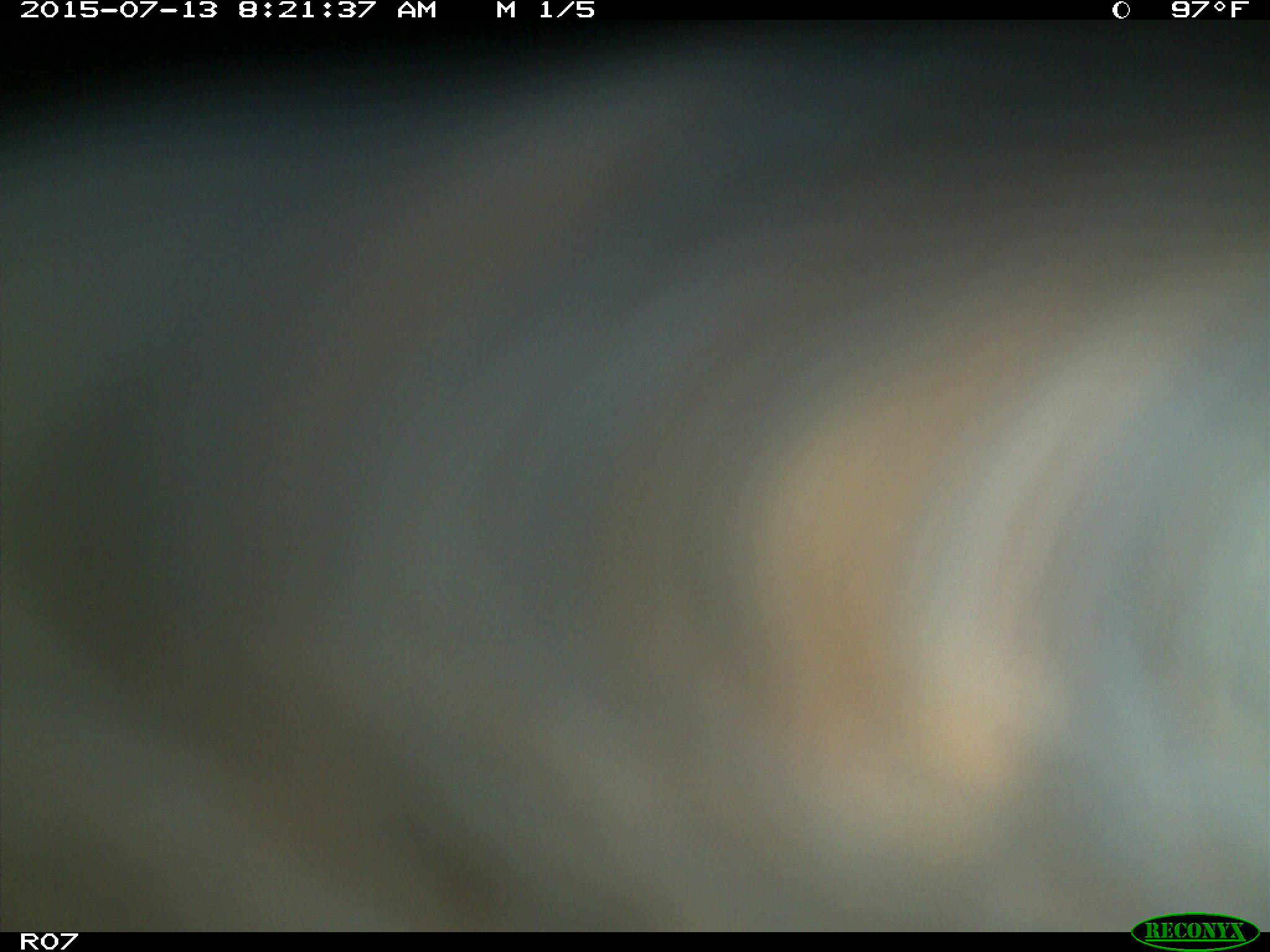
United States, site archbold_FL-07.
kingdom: Animalia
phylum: Chordata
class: Mammalia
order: Artiodactyla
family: Bovidae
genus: Bos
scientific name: Bos taurus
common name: domestic cow